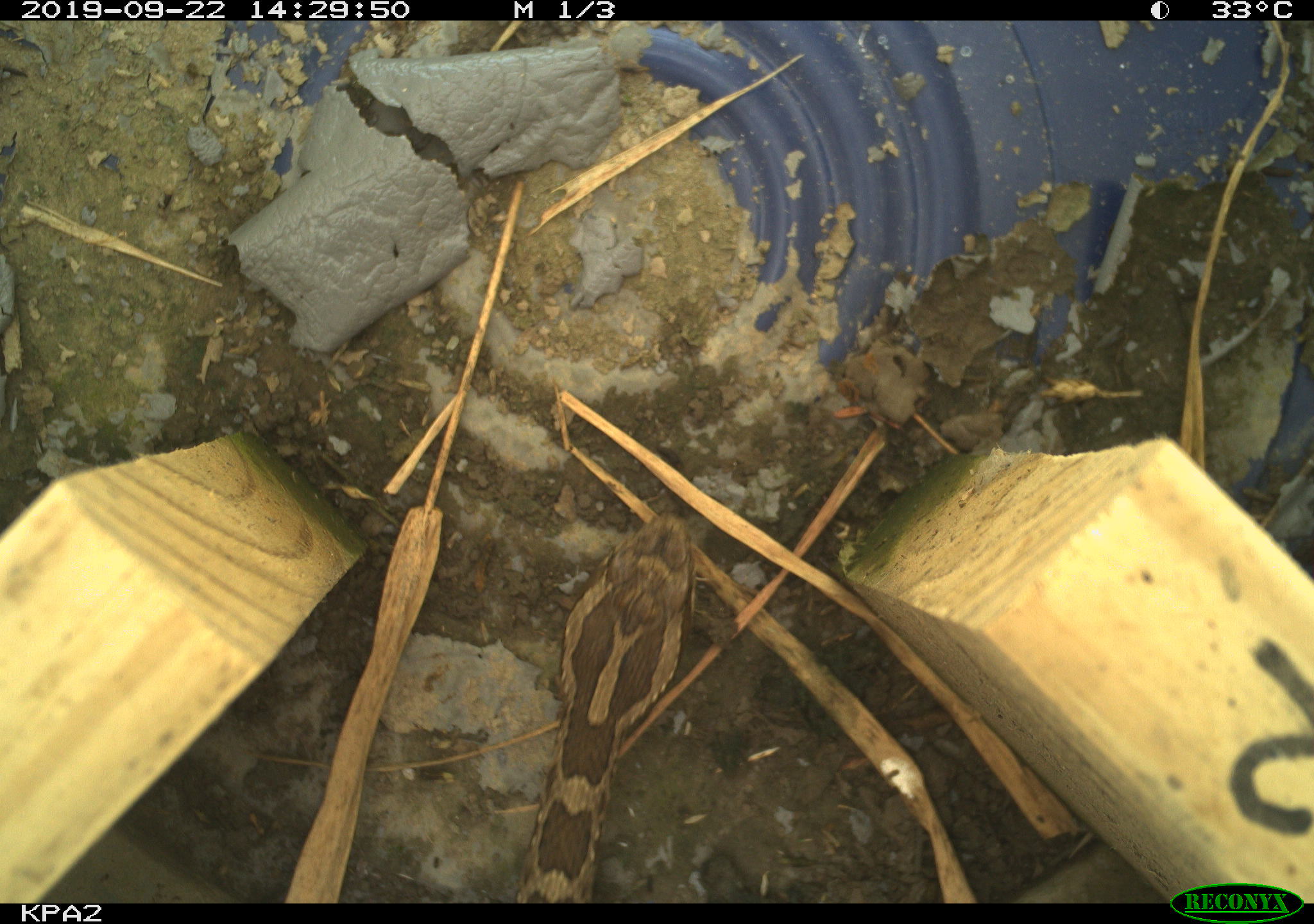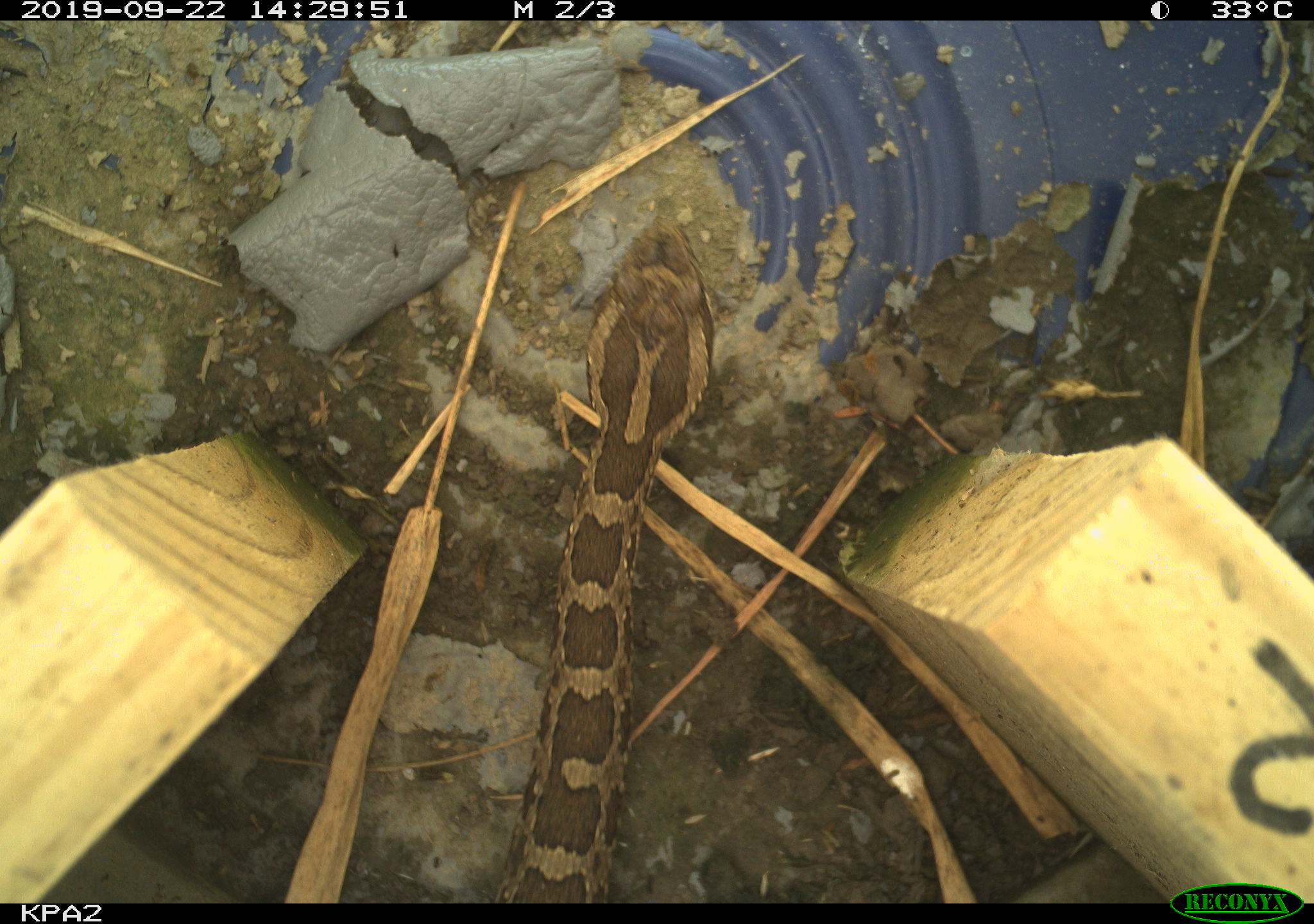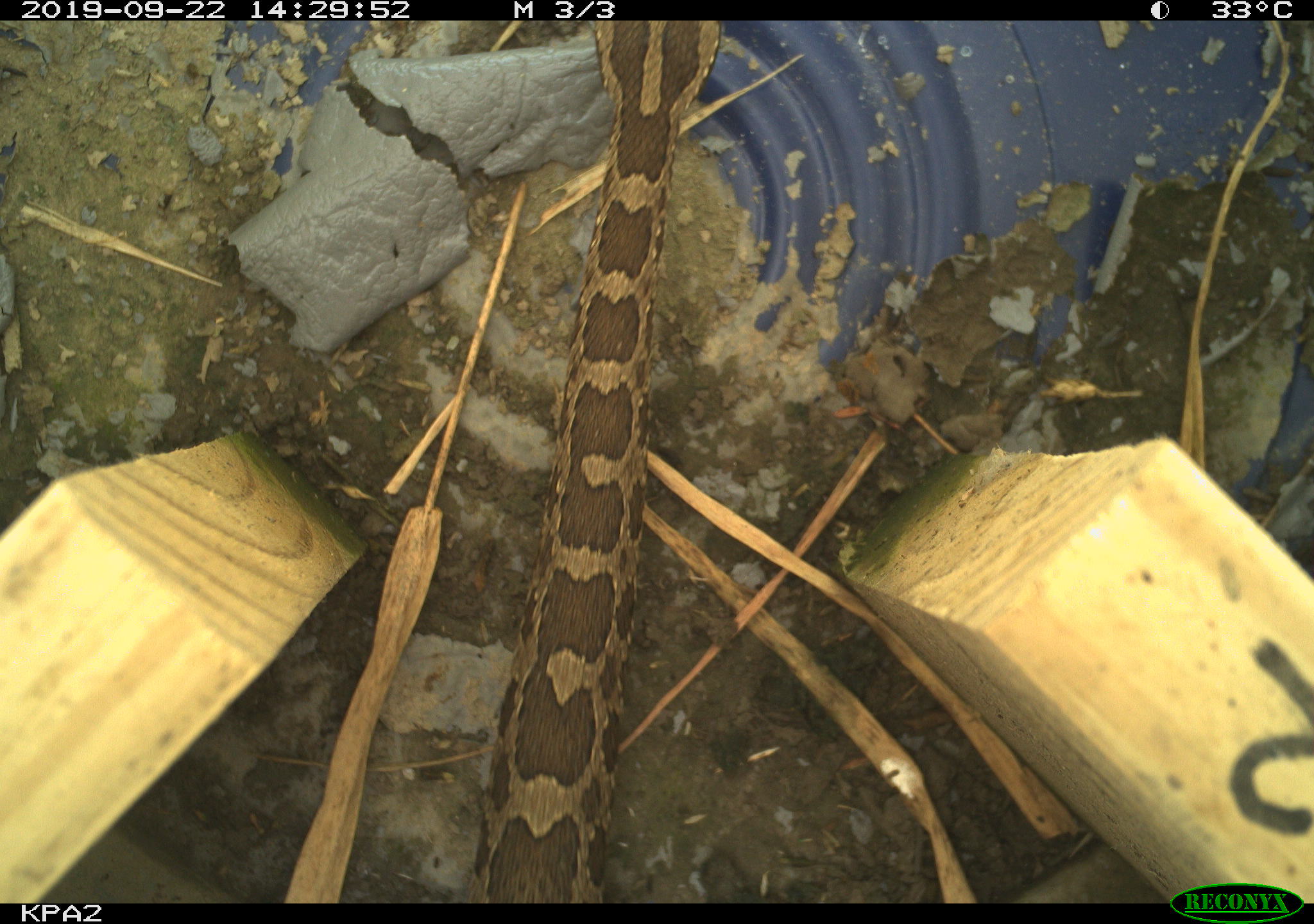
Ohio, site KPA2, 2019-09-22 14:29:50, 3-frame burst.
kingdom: Animalia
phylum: Chordata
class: Reptilia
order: Squamata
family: Viperidae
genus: Sistrurus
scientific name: Sistrurus catenatus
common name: eastern massasauga